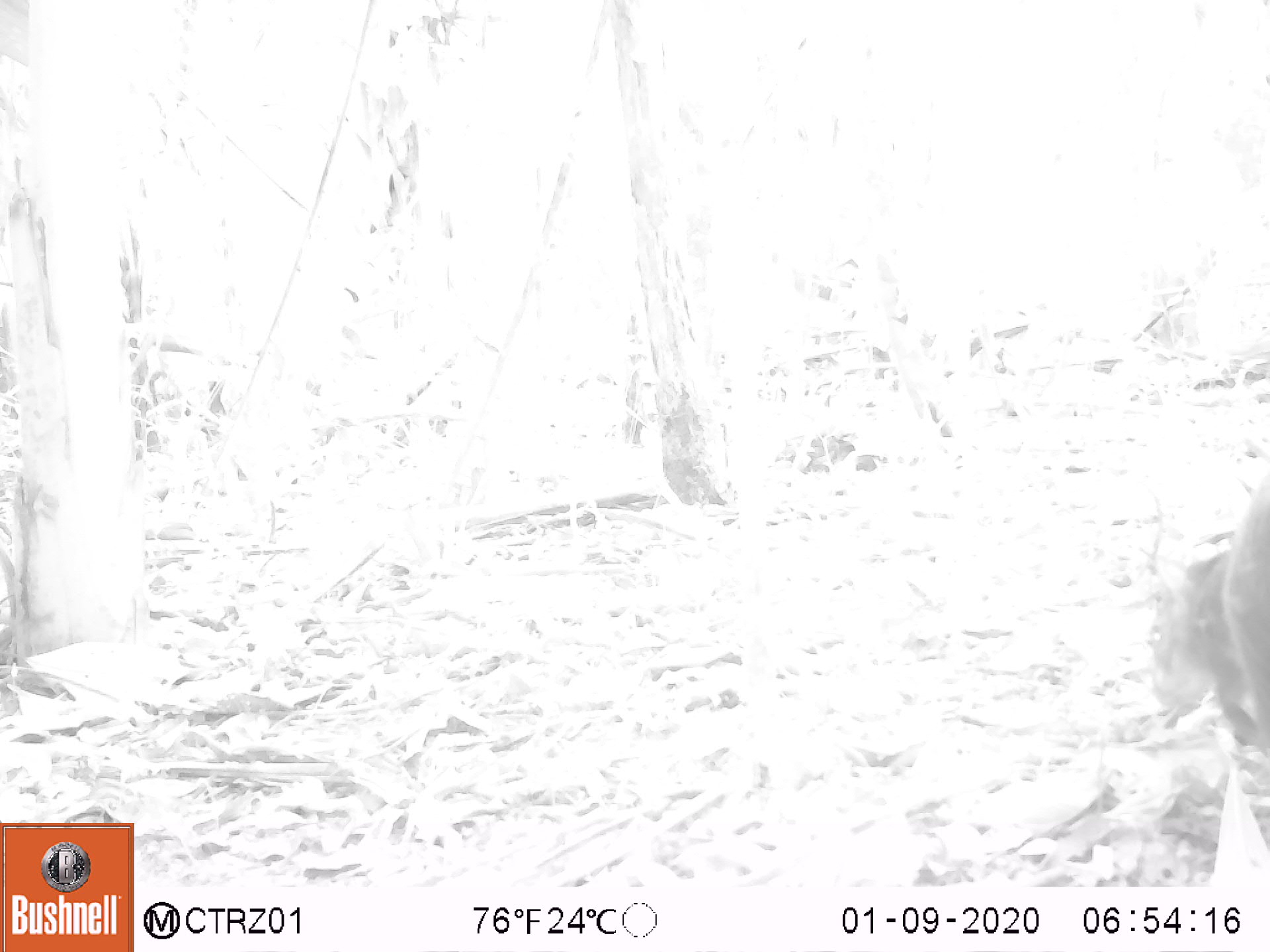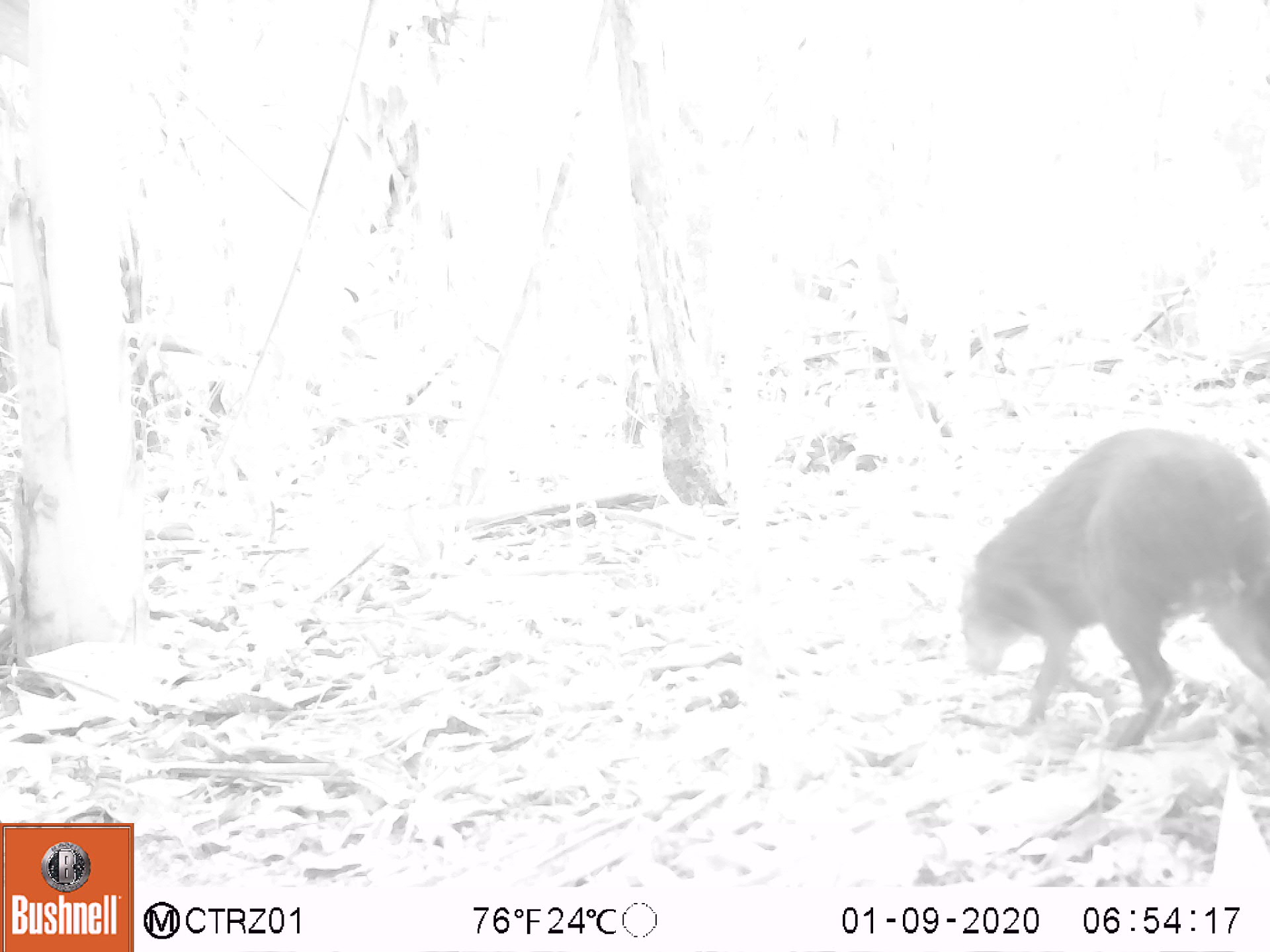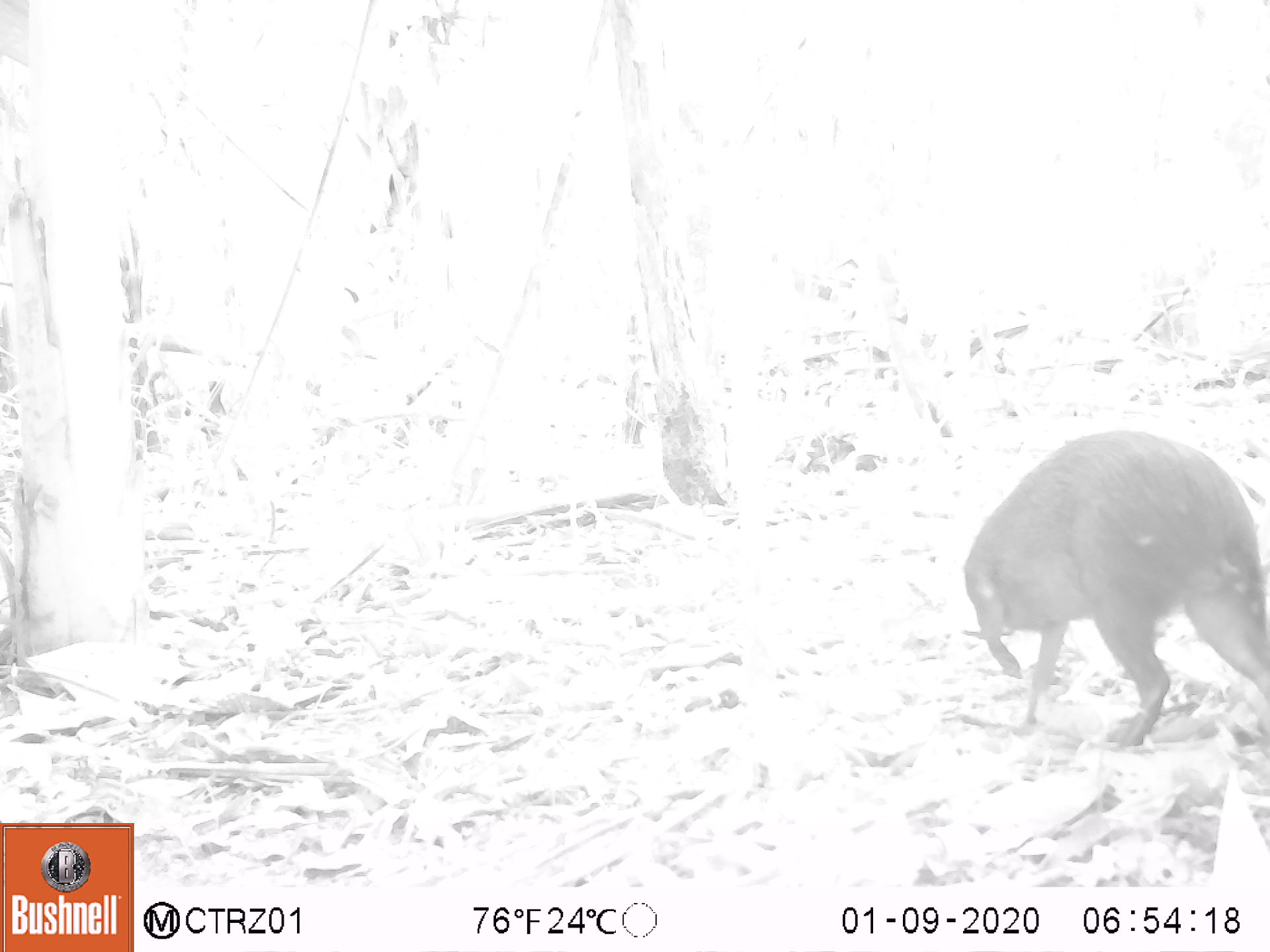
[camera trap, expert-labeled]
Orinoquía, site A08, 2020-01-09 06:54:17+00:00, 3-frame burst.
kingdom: Animalia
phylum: Chordata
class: Mammalia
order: Rodentia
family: Dasyproctidae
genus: Dasyprocta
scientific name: Dasyprocta fuliginosa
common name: black agouti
Black agouti (Dasyprocta fuliginosa).